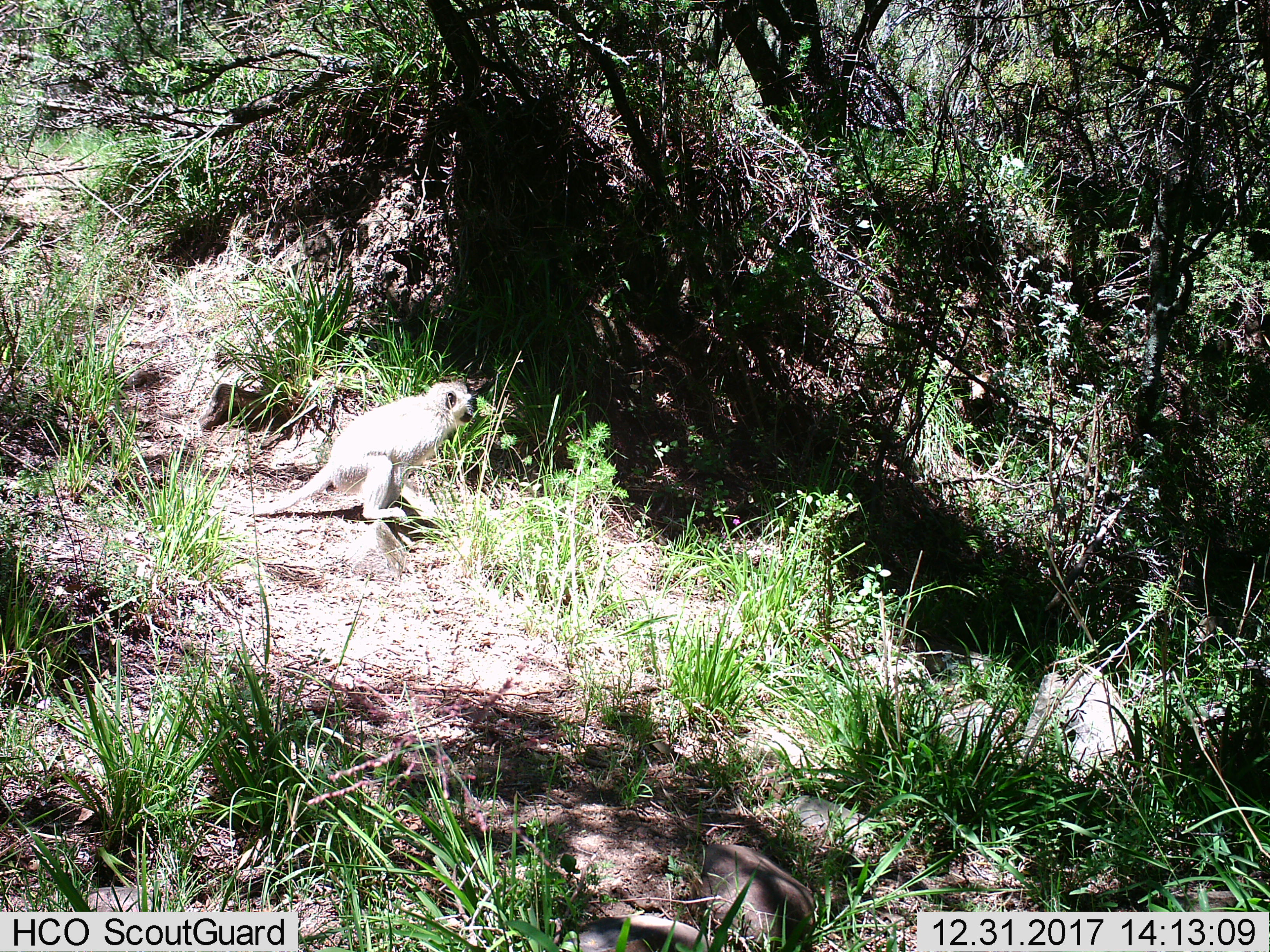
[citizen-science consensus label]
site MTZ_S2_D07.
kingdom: Animalia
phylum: Chordata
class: Mammalia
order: Primates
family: Cercopithecidae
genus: Chlorocebus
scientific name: Chlorocebus pygerythrus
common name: vervet monkey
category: monkeyvervet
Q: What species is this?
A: Monkeyvervet (vervet monkey) (Chlorocebus pygerythrus).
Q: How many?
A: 1.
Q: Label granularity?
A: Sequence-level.